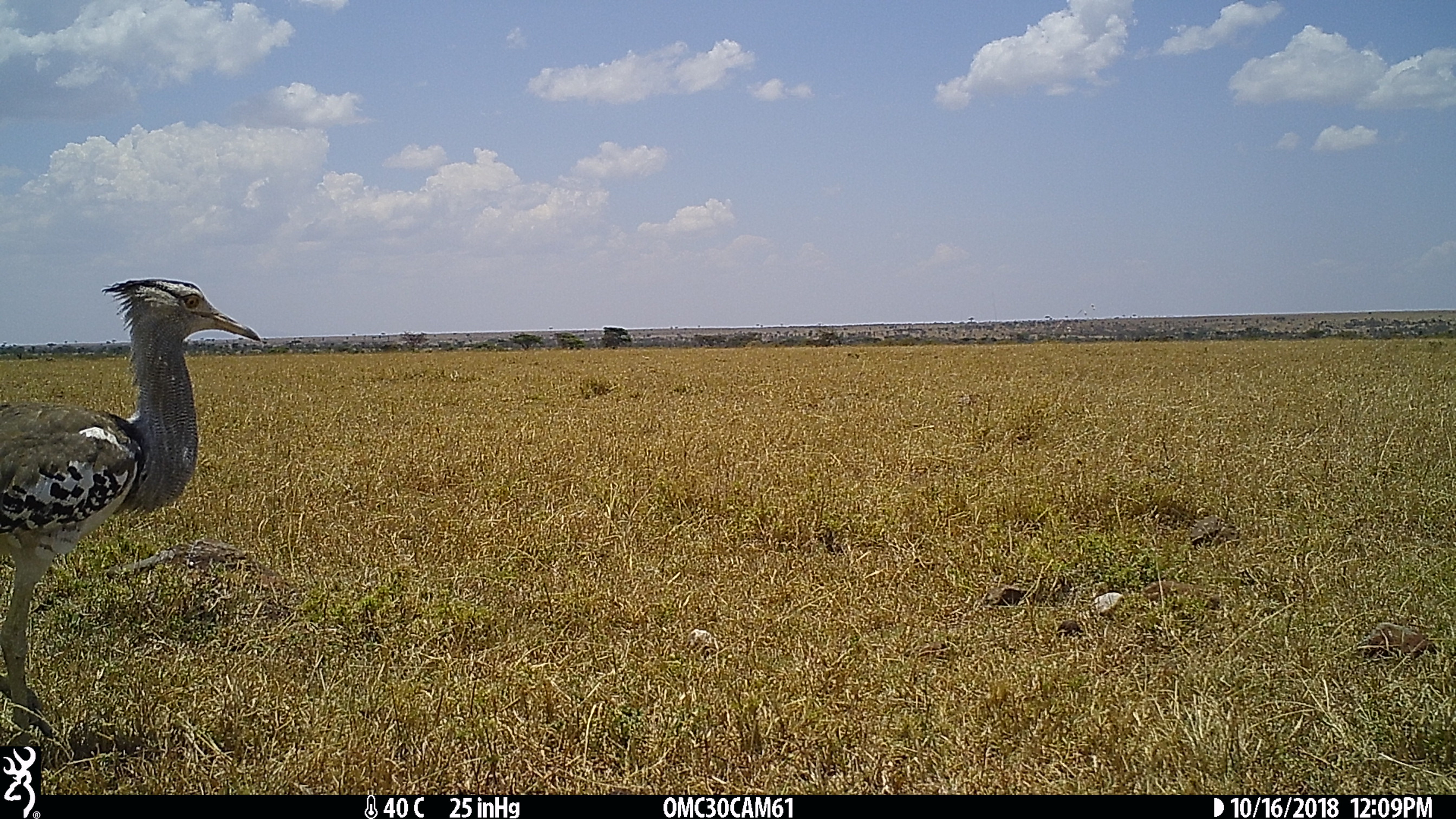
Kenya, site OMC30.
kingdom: Animalia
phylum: Chordata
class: Aves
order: Otidiformes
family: Otididae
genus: Ardeotis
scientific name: Ardeotis kori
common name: kori bustard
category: bustard kori